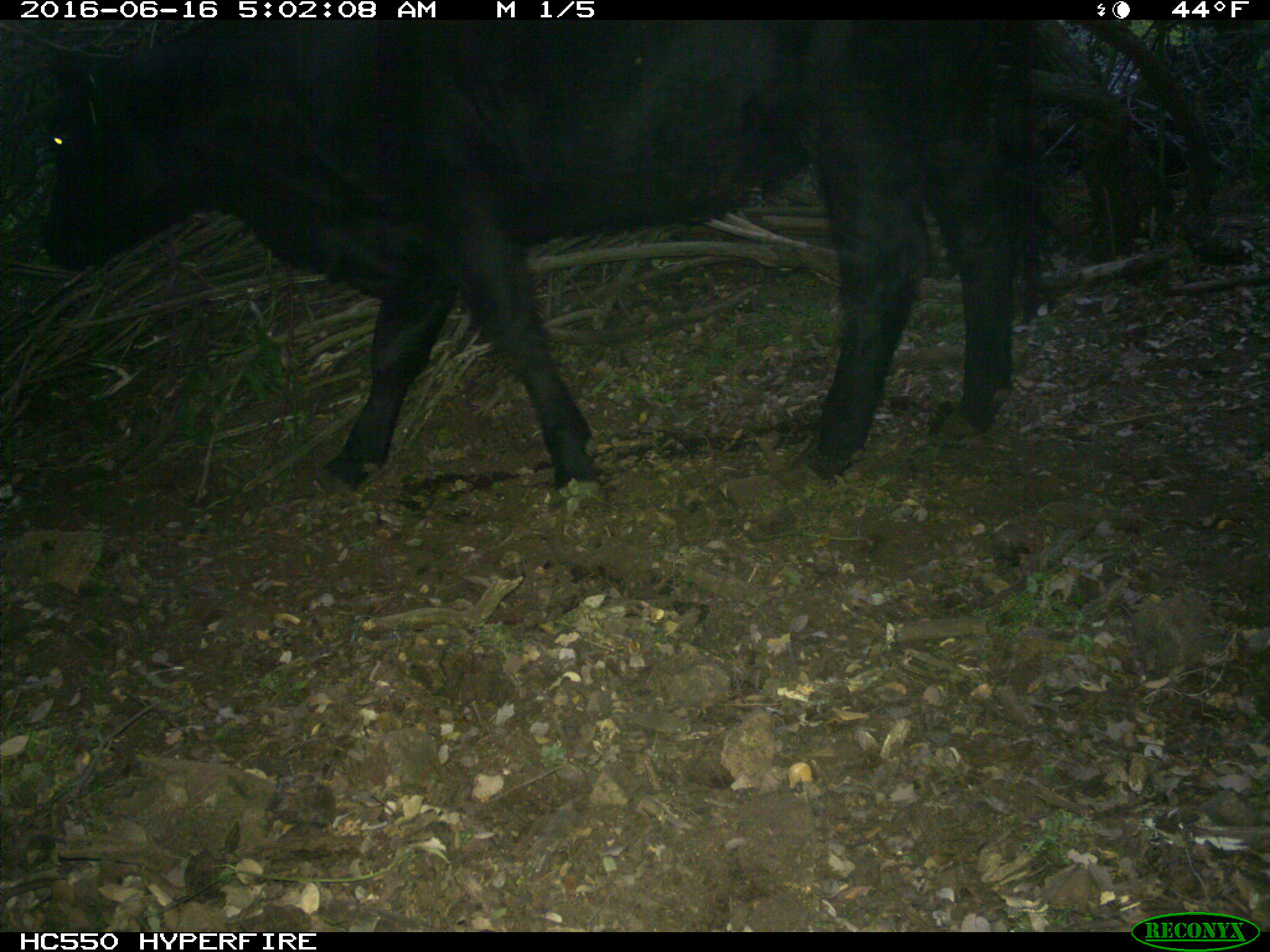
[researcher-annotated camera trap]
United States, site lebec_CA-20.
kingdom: Animalia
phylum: Chordata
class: Mammalia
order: Artiodactyla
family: Bovidae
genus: Bos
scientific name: Bos taurus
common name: domestic cow